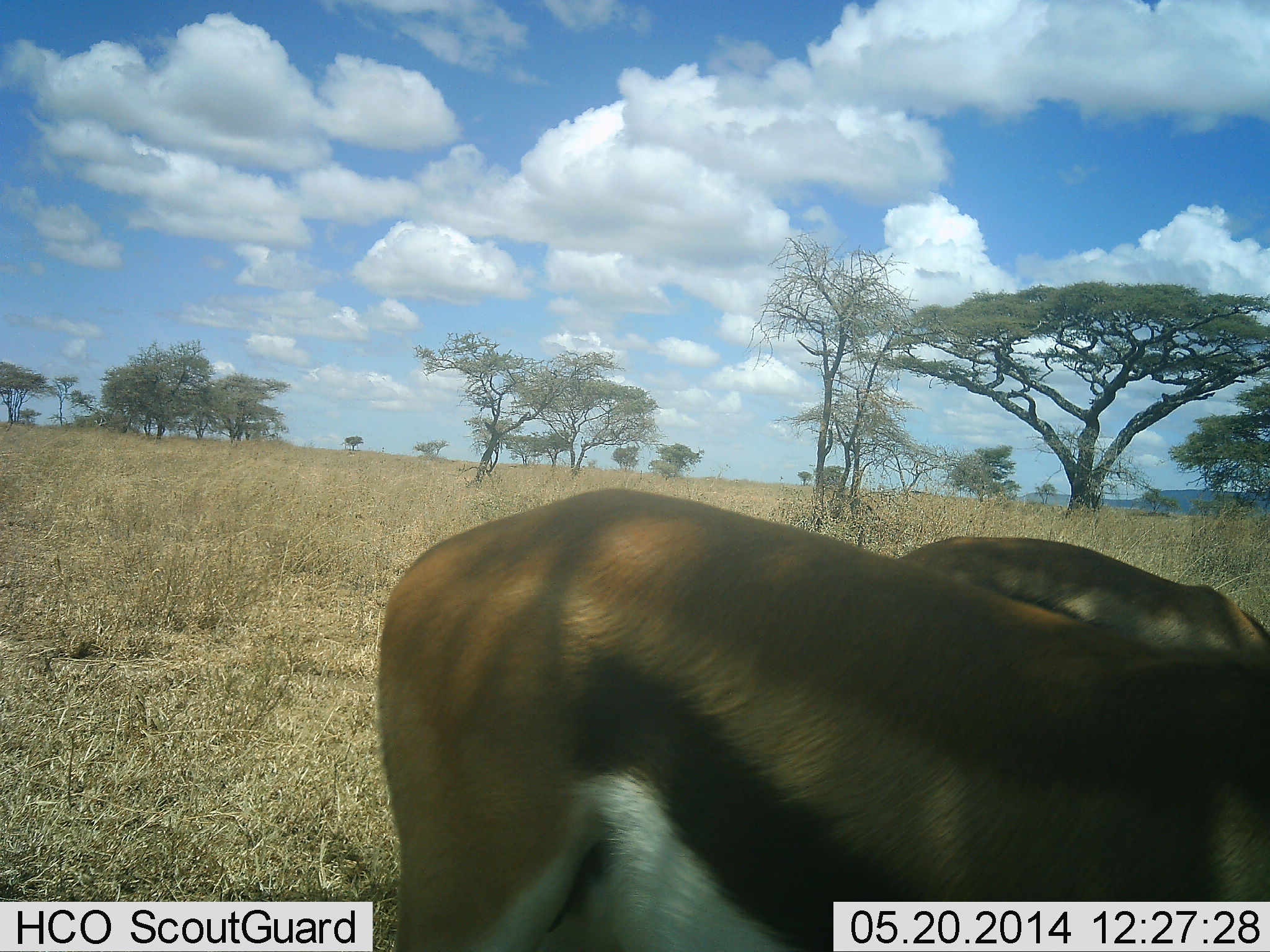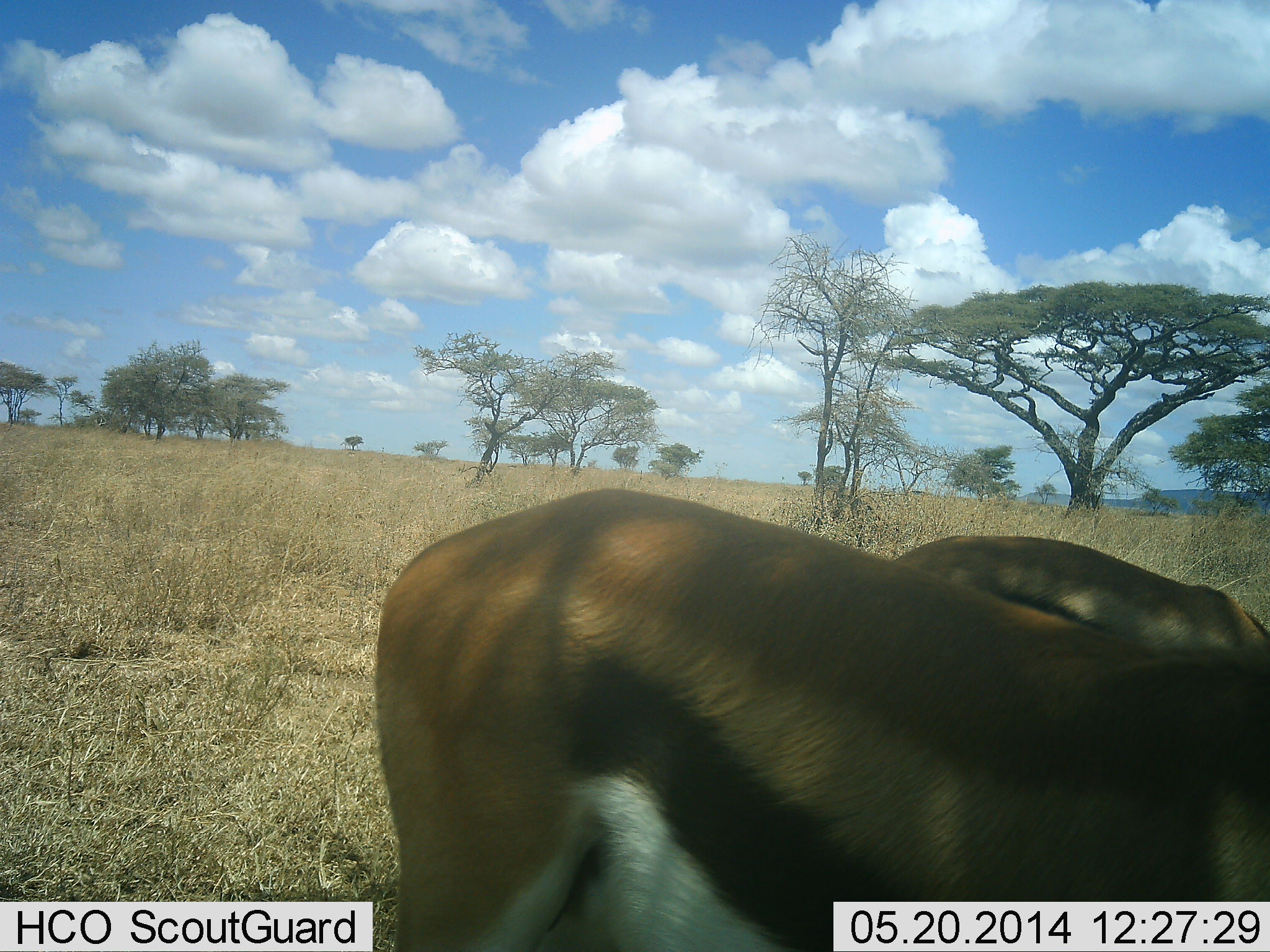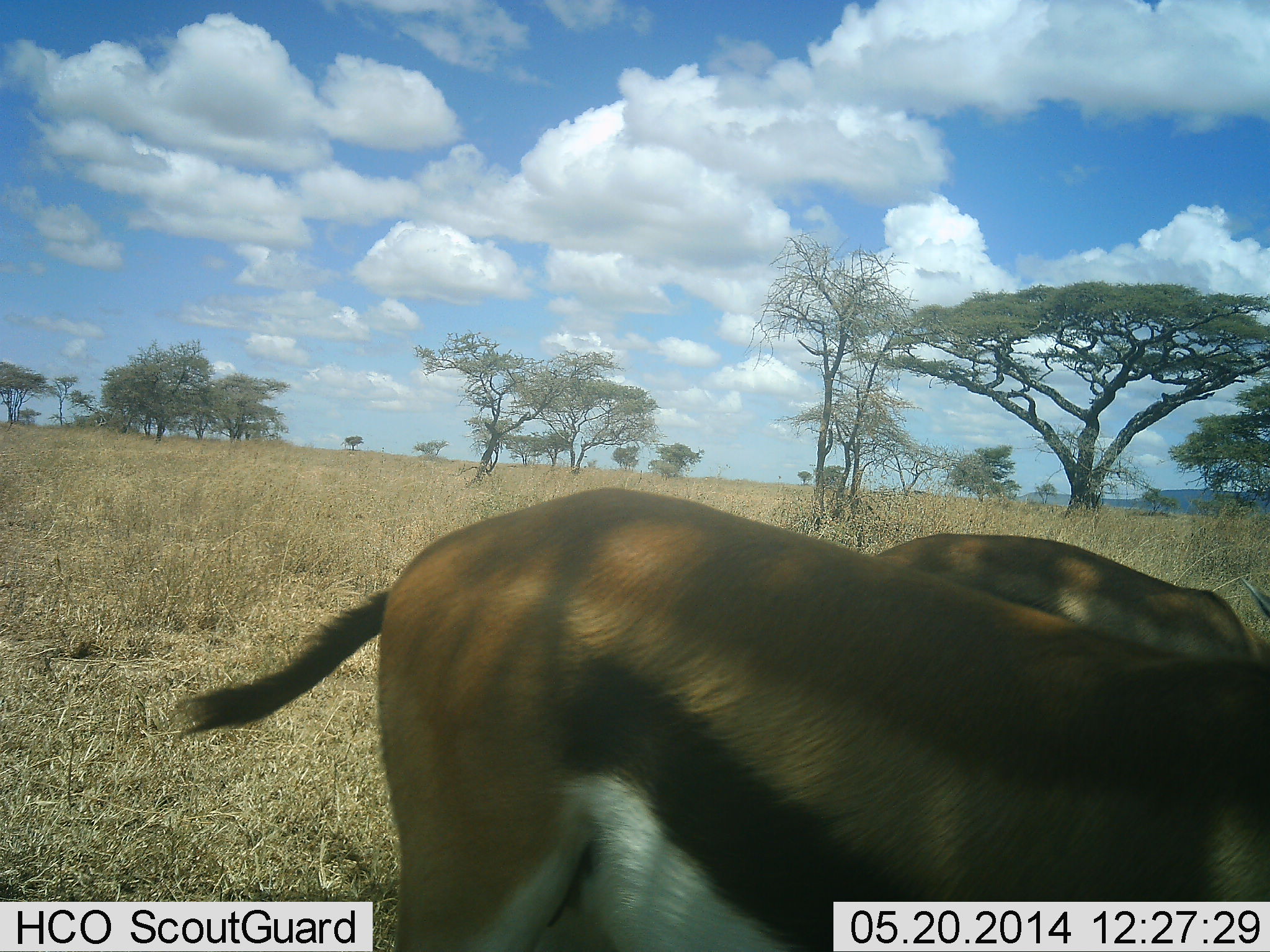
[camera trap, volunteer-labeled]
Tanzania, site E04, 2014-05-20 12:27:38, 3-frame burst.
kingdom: Animalia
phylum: Chordata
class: Mammalia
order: Artiodactyla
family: Bovidae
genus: Eudorcas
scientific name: Eudorcas thomsonii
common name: thomson's gazelle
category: gazellethomsons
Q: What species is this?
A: Gazellethomsons (thomson's gazelle) (Eudorcas thomsonii).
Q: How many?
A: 2.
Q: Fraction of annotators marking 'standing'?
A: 60%.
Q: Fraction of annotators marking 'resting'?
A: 0%.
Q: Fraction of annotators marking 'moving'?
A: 0%.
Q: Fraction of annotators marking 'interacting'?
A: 0%.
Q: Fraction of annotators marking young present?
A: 0%.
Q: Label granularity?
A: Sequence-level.